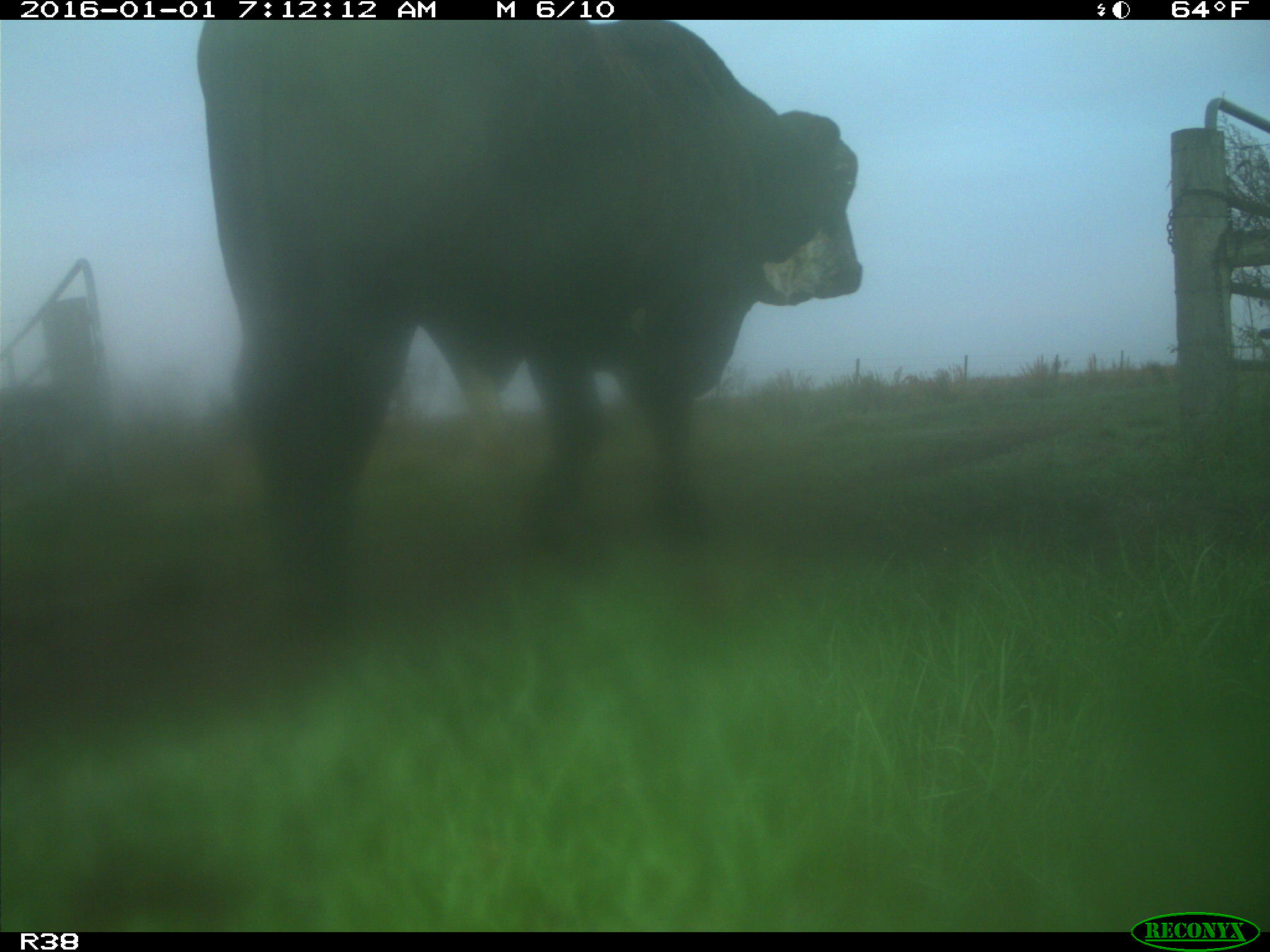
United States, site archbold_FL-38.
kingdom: Animalia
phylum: Chordata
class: Mammalia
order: Artiodactyla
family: Bovidae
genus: Bos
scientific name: Bos taurus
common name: domestic cow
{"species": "Bos taurus (domestic cow)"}